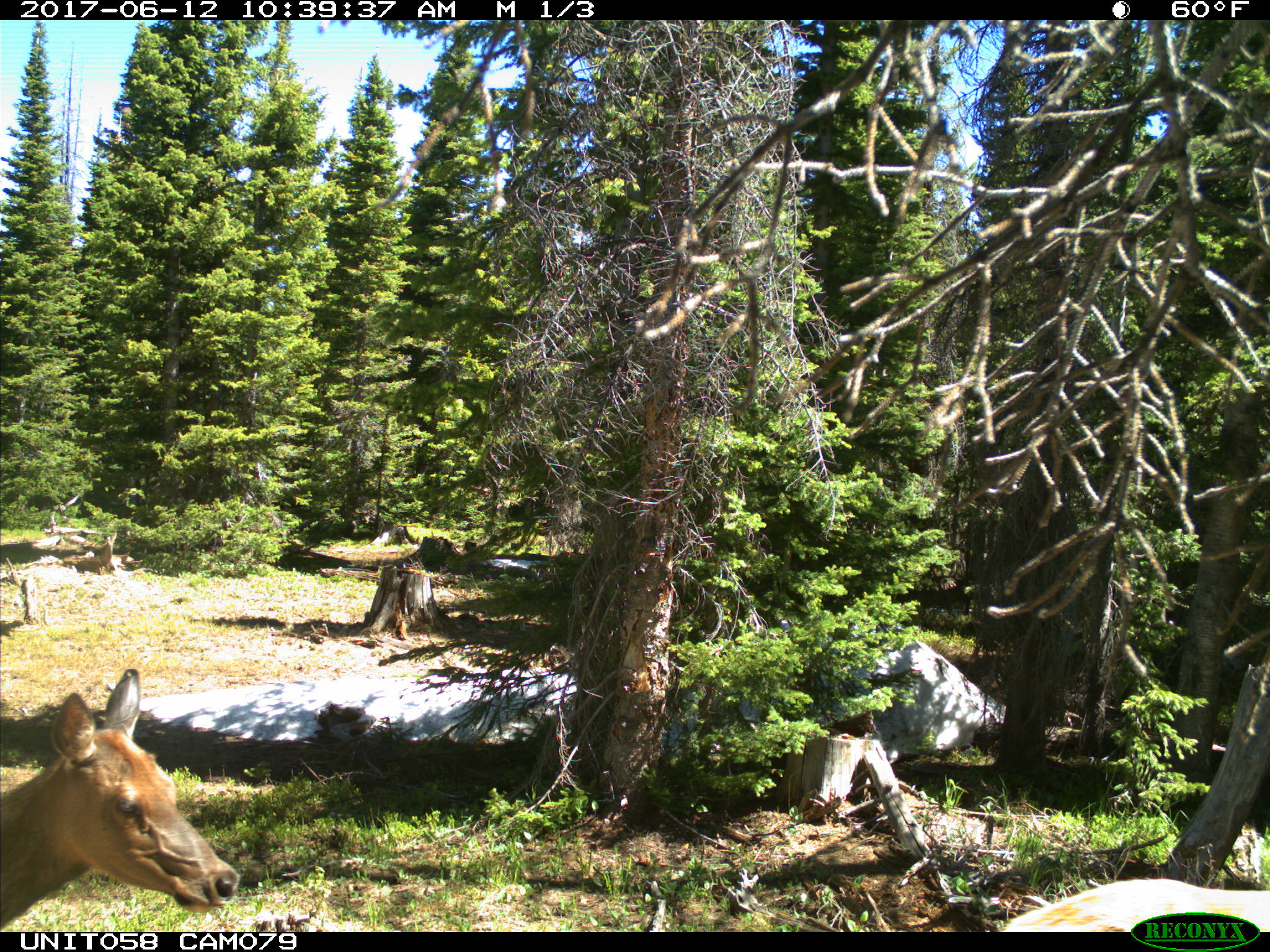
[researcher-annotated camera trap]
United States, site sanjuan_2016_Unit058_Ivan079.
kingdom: Animalia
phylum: Chordata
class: Mammalia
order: Artiodactyla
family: Cervidae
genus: Cervus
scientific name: Cervus elaphus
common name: red deer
Cervus elaphus (red deer).